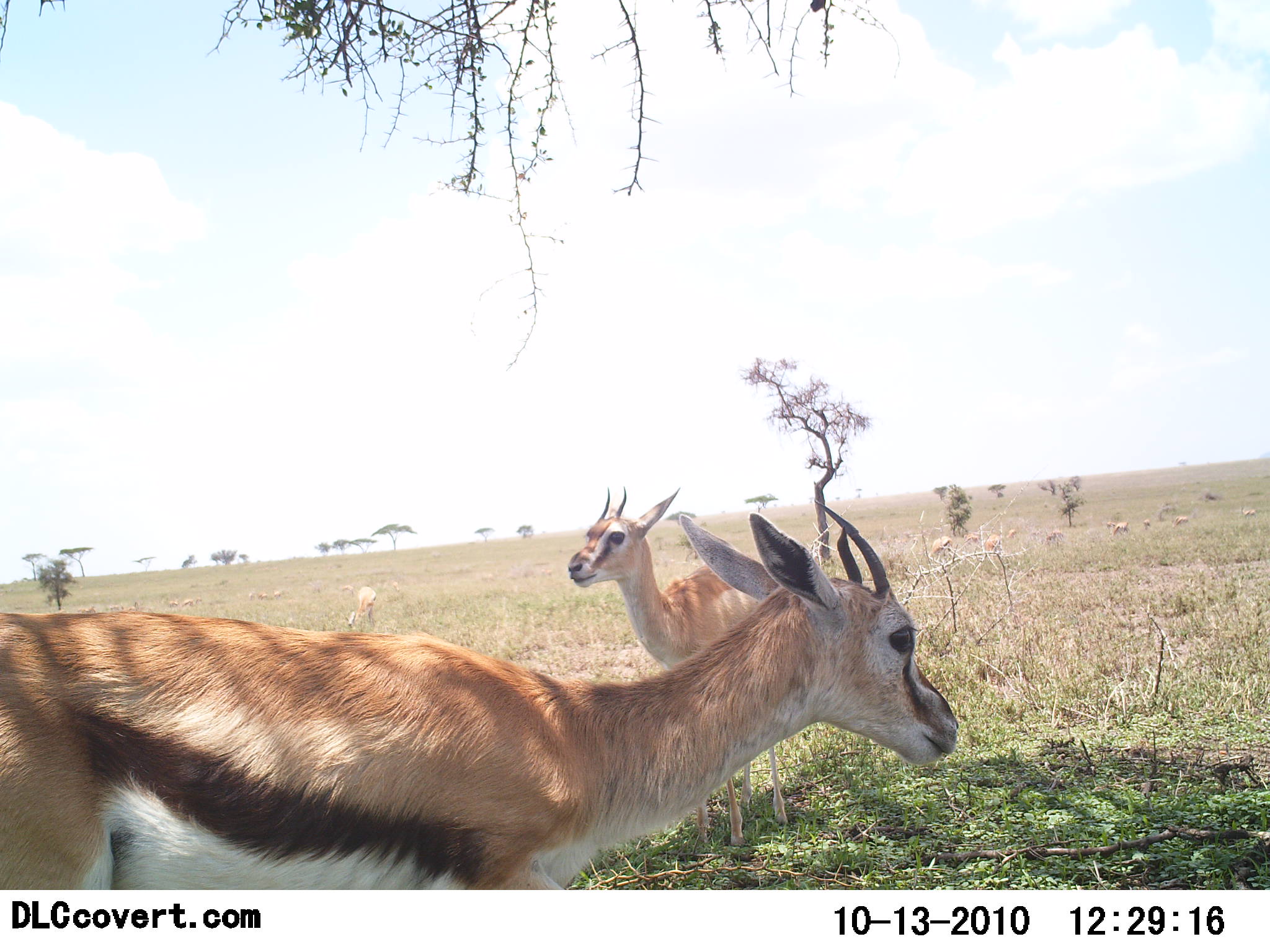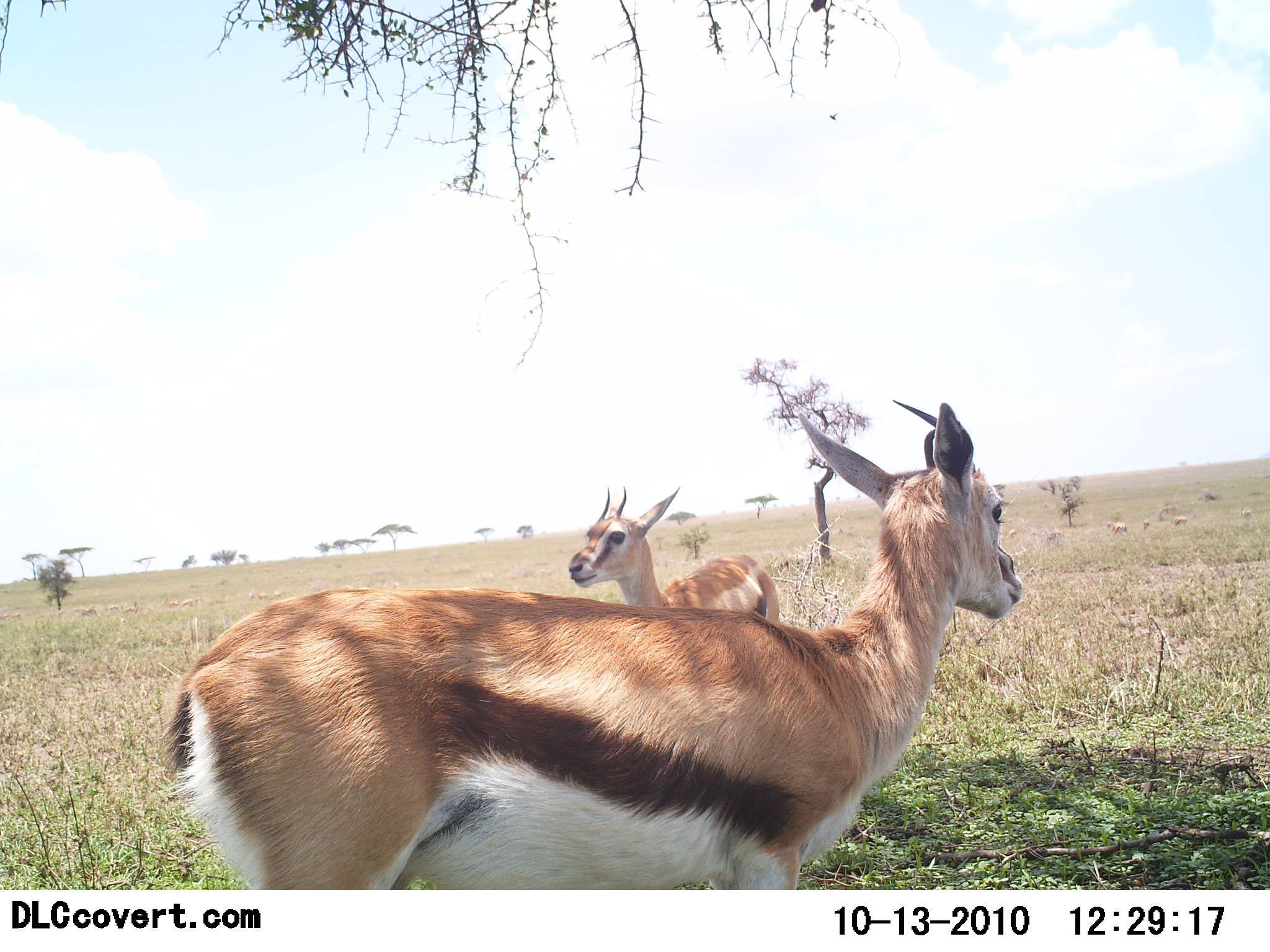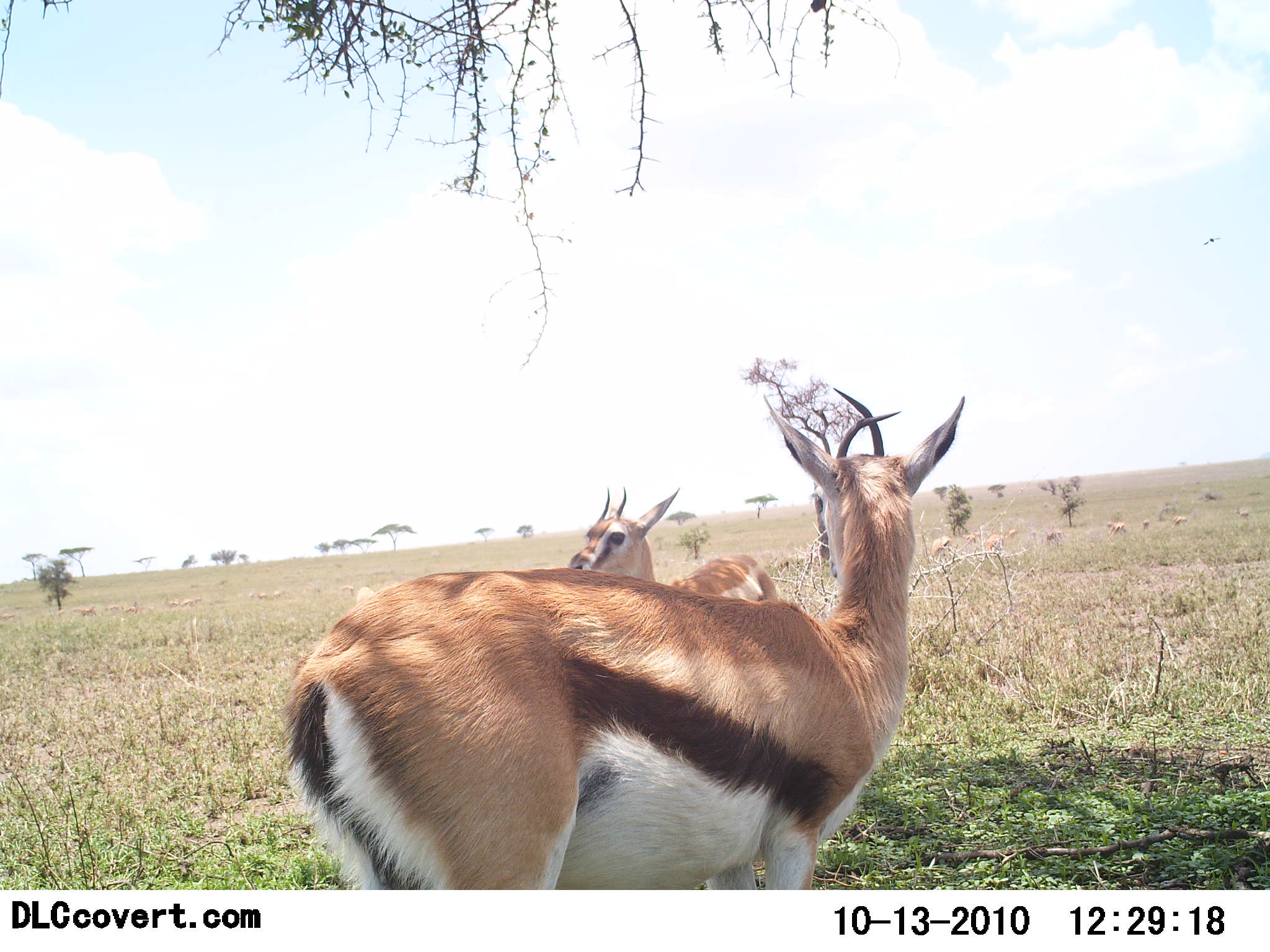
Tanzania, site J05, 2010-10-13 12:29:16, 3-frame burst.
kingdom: Animalia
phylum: Chordata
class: Mammalia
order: Artiodactyla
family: Bovidae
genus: Eudorcas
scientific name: Eudorcas thomsonii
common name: thomson's gazelle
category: gazellethomsons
Gazellethomsons (thomson's gazelle) (Eudorcas thomsonii), count 6. Behavior (volunteer vote fractions): standing 94%, resting 0%, moving 61%, interacting 0%. Young present (vote fraction): 6%. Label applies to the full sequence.